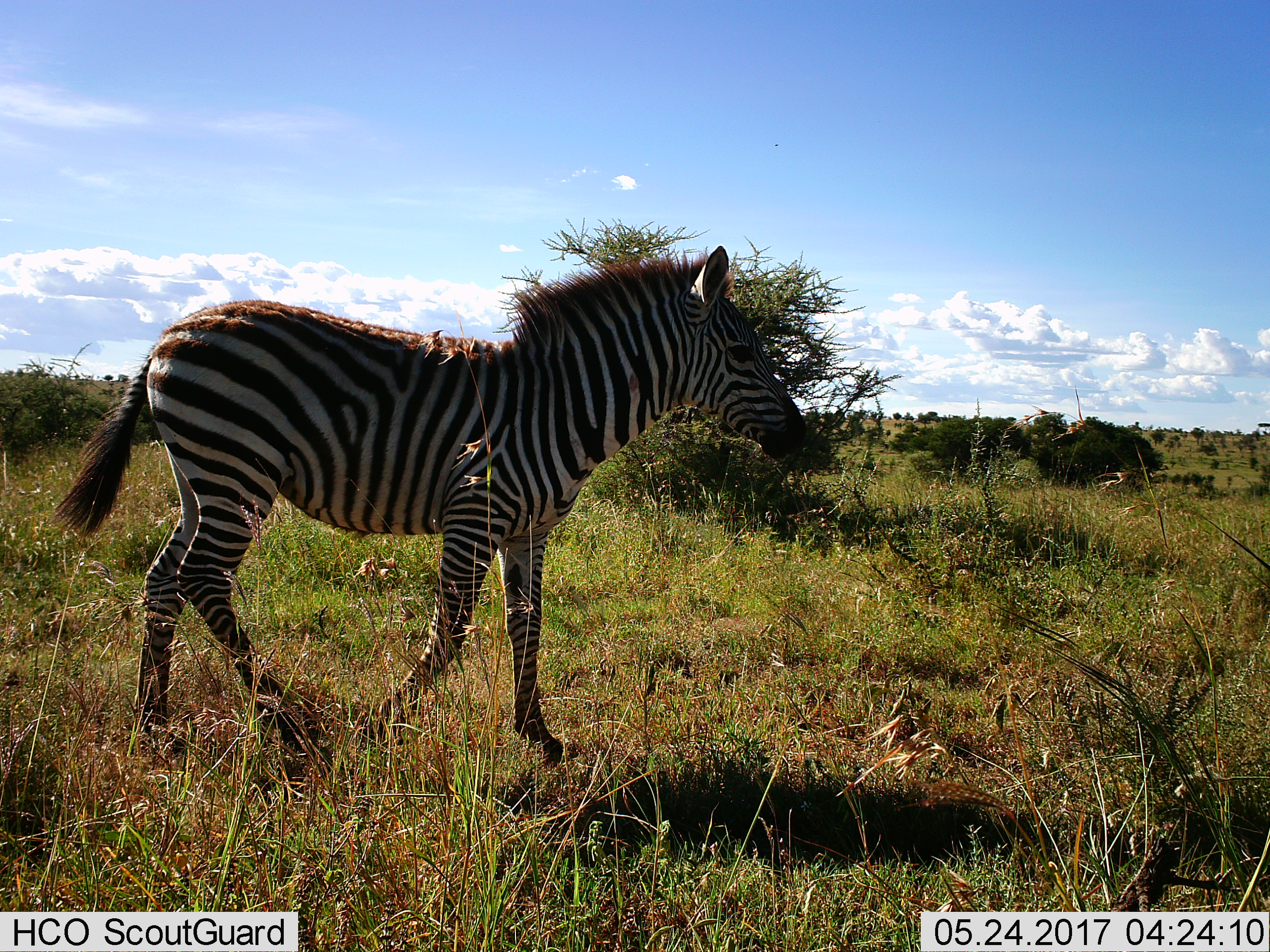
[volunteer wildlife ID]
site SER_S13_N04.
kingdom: Animalia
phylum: Chordata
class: Mammalia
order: Perissodactyla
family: Equidae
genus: Equus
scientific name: Equus quagga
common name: plains zebra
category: zebraplains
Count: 1.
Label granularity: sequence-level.